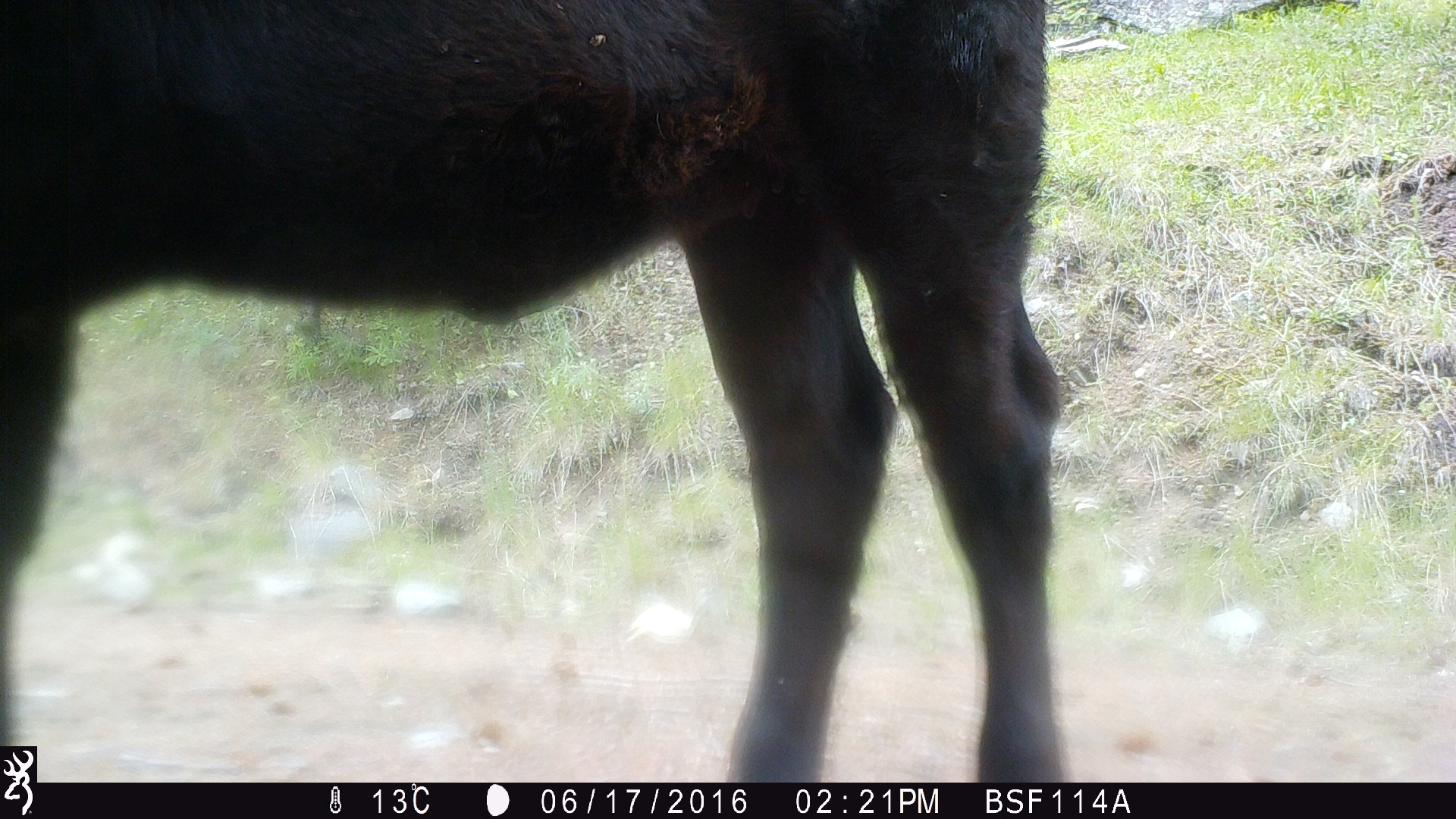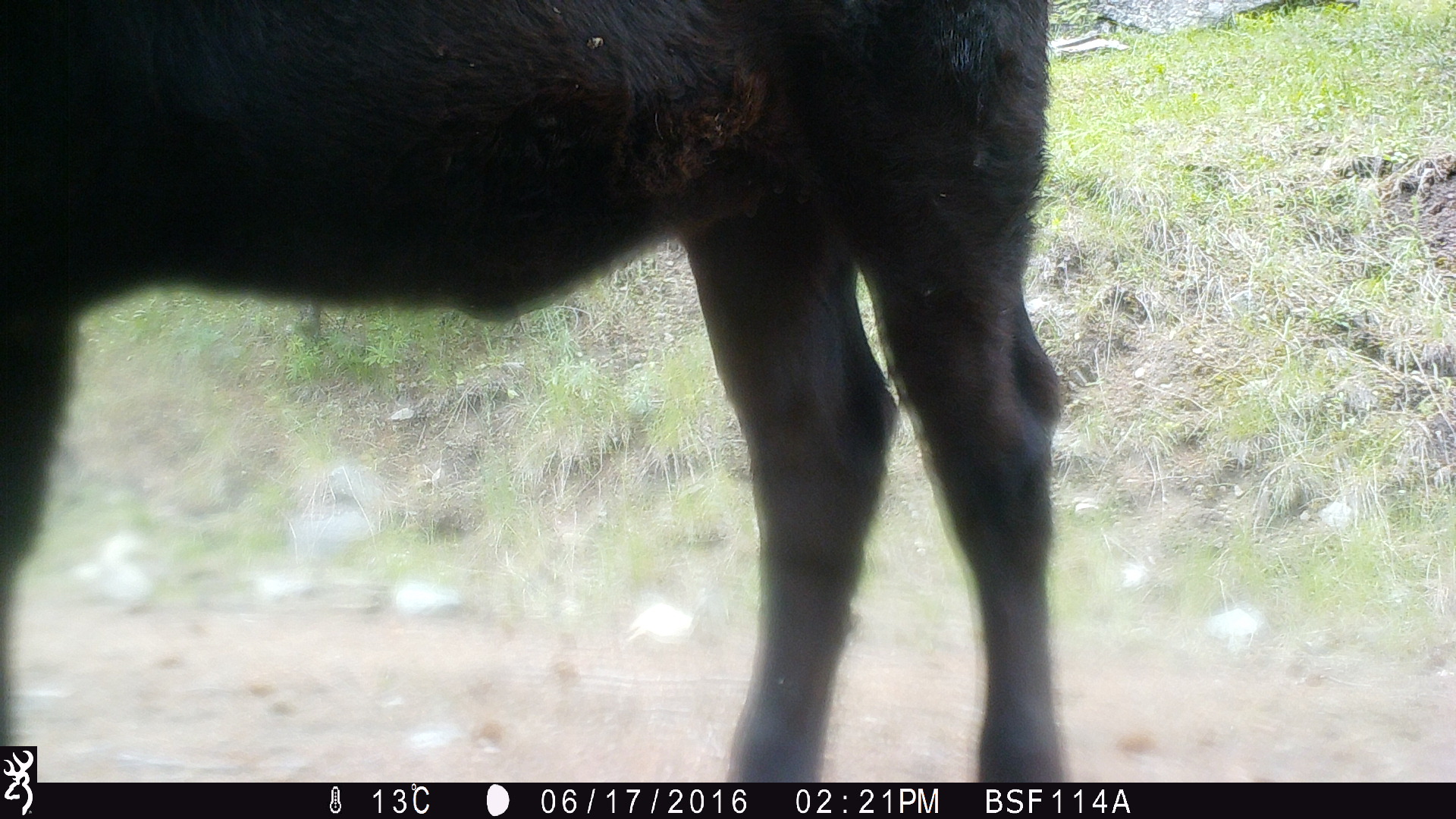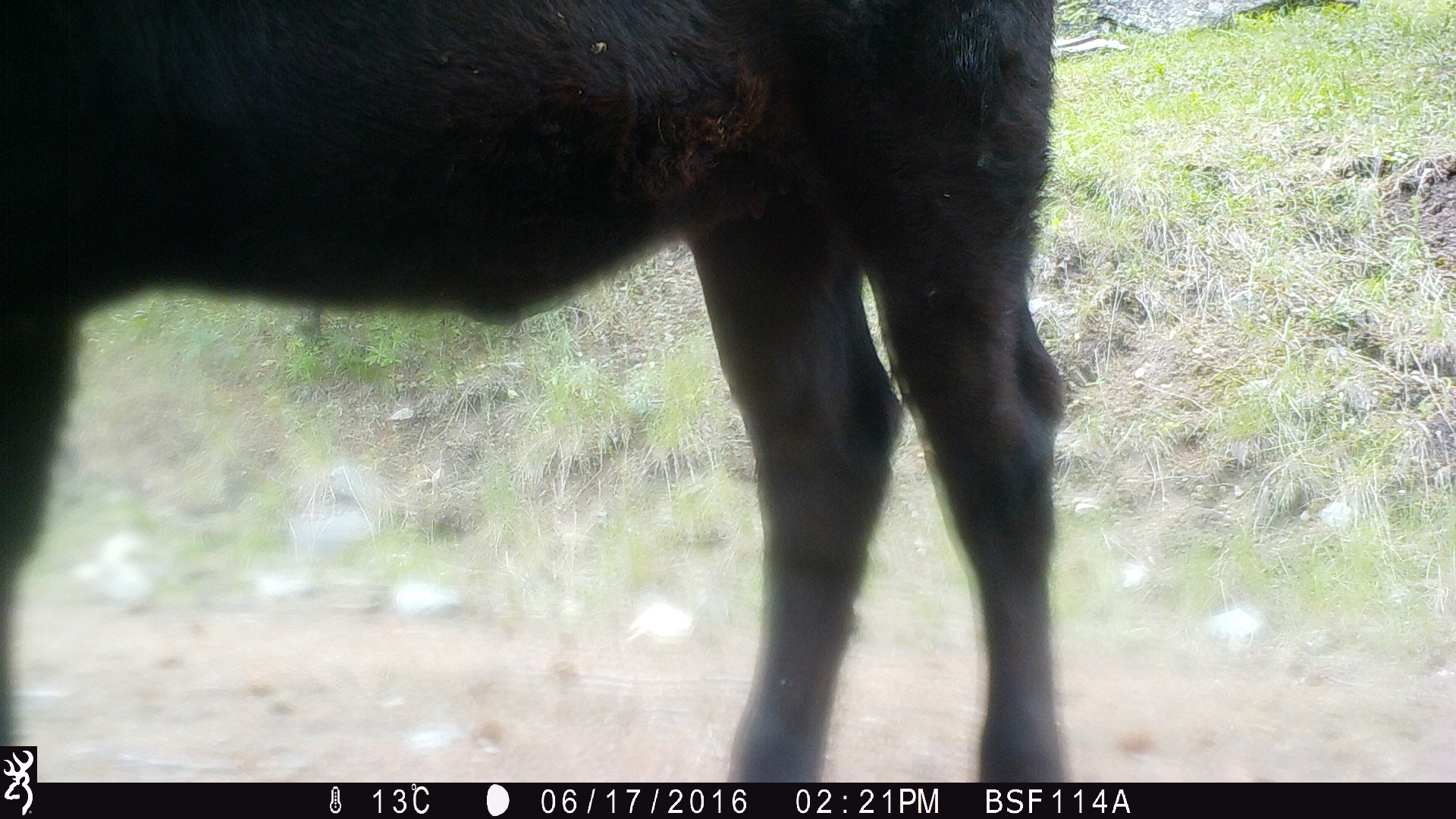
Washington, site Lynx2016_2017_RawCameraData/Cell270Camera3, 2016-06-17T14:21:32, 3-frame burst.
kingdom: Animalia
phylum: Chordata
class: Mammalia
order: Artiodactyla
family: Bovidae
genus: Bos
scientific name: Bos taurus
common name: domestic cattle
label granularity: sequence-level